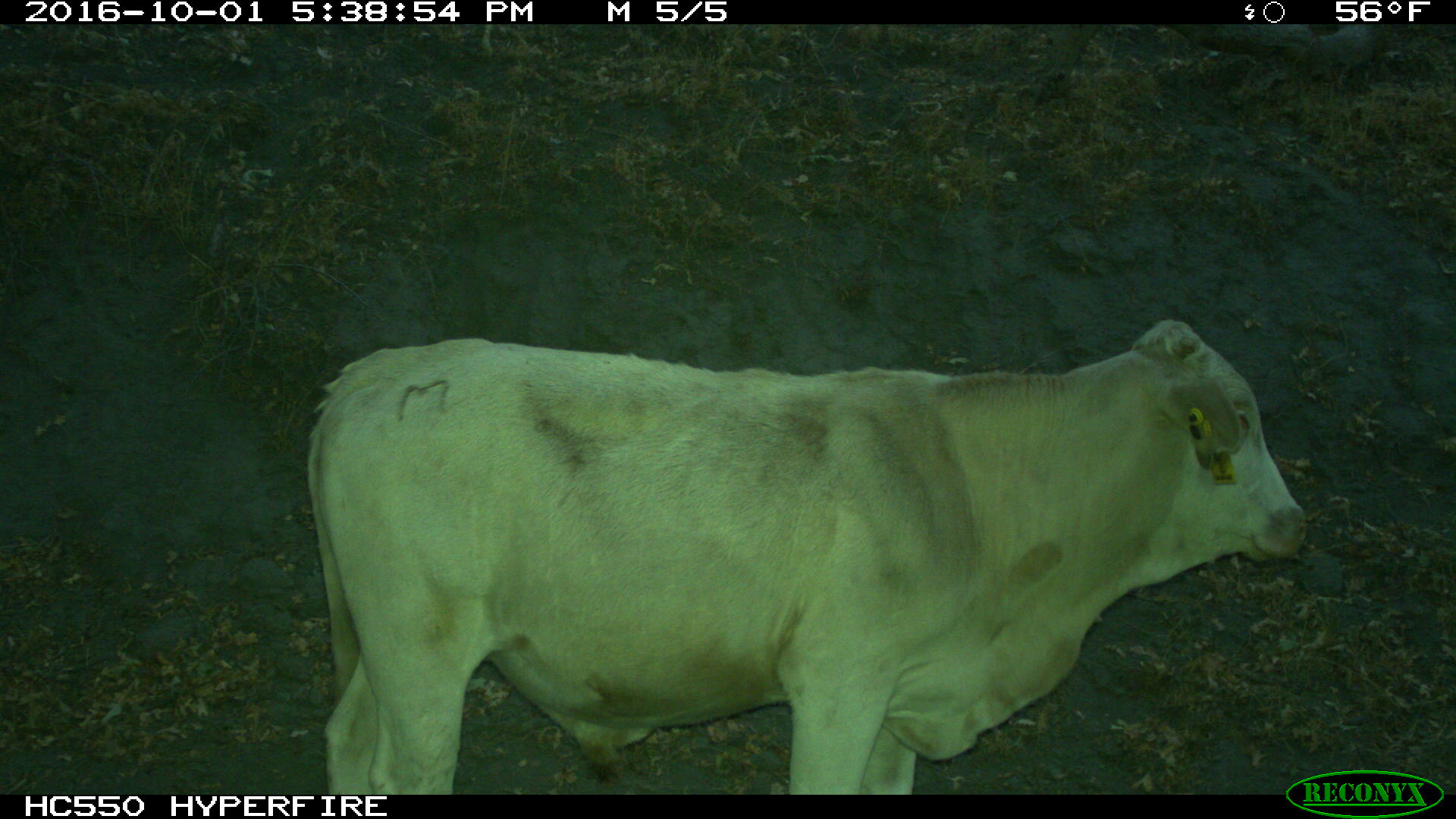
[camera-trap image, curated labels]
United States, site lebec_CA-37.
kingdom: Animalia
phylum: Chordata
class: Mammalia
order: Artiodactyla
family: Bovidae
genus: Bos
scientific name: Bos taurus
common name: domestic cow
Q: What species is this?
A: Bos taurus (domestic cow).